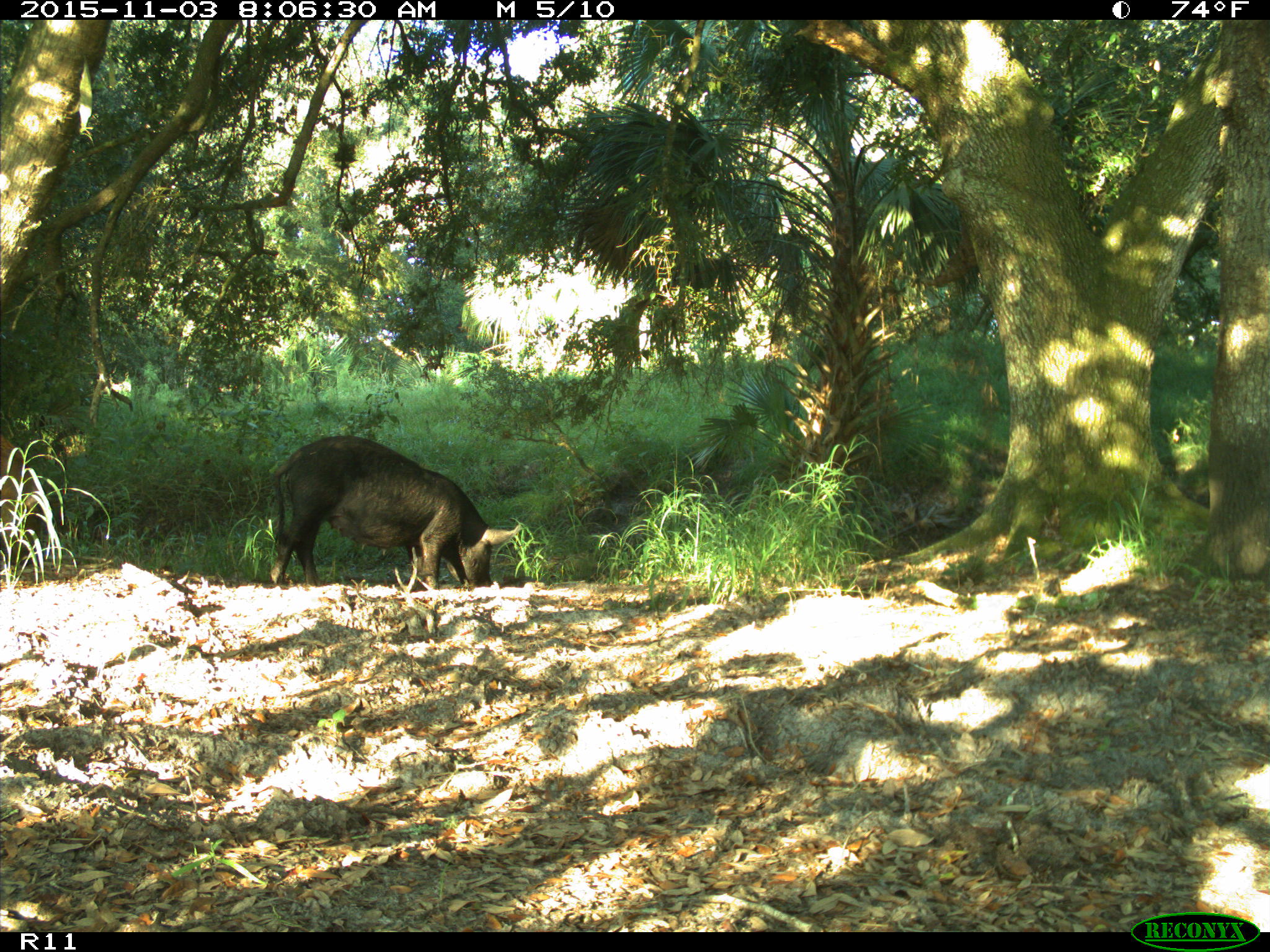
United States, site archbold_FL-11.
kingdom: Animalia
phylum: Chordata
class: Mammalia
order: Artiodactyla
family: Suidae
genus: Sus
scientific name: Sus scrofa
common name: wild boar